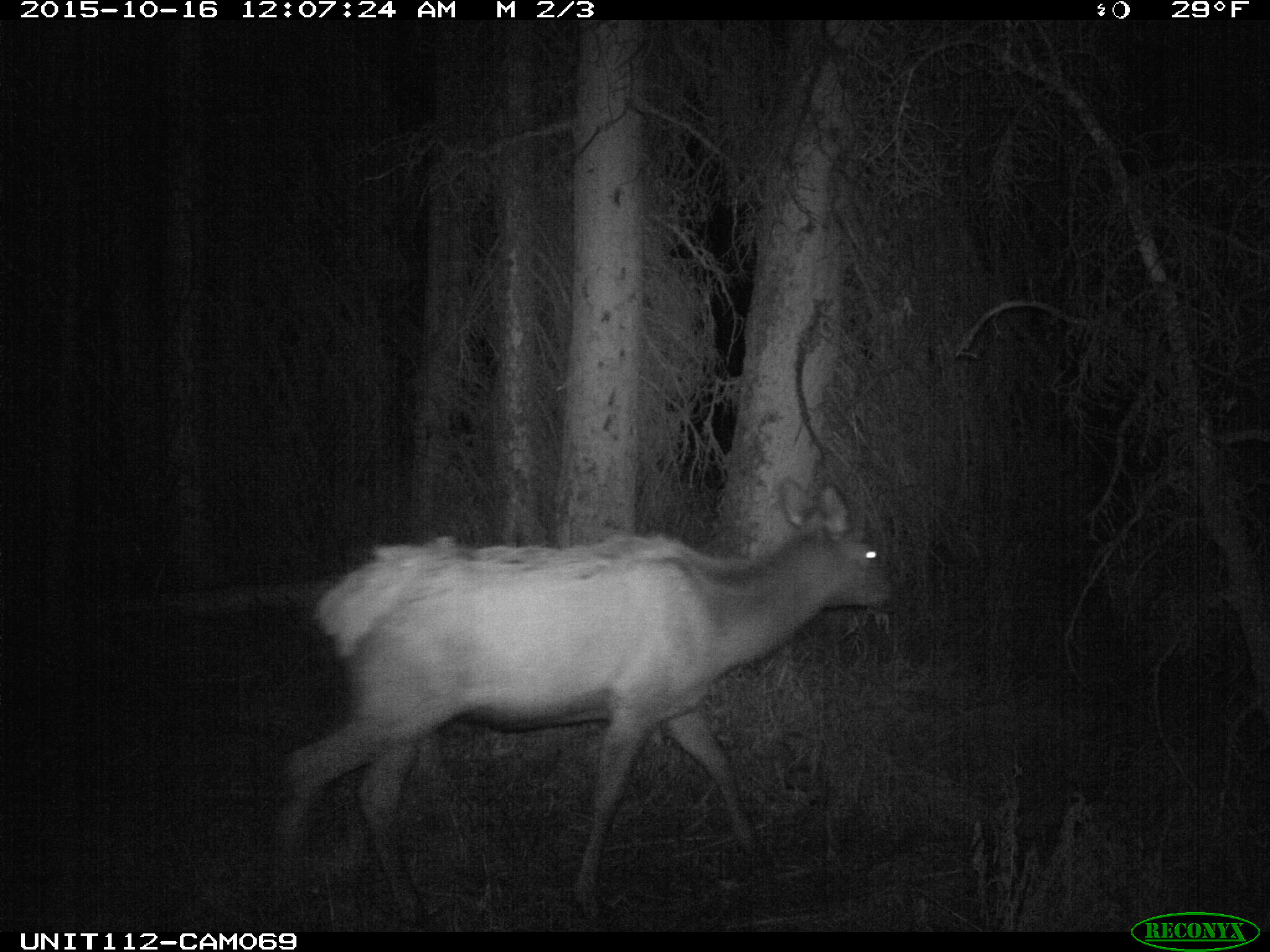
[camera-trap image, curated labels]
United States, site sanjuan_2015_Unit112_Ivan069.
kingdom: Animalia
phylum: Chordata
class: Mammalia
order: Artiodactyla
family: Cervidae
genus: Cervus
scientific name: Cervus elaphus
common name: red deer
Cervus elaphus (red deer).